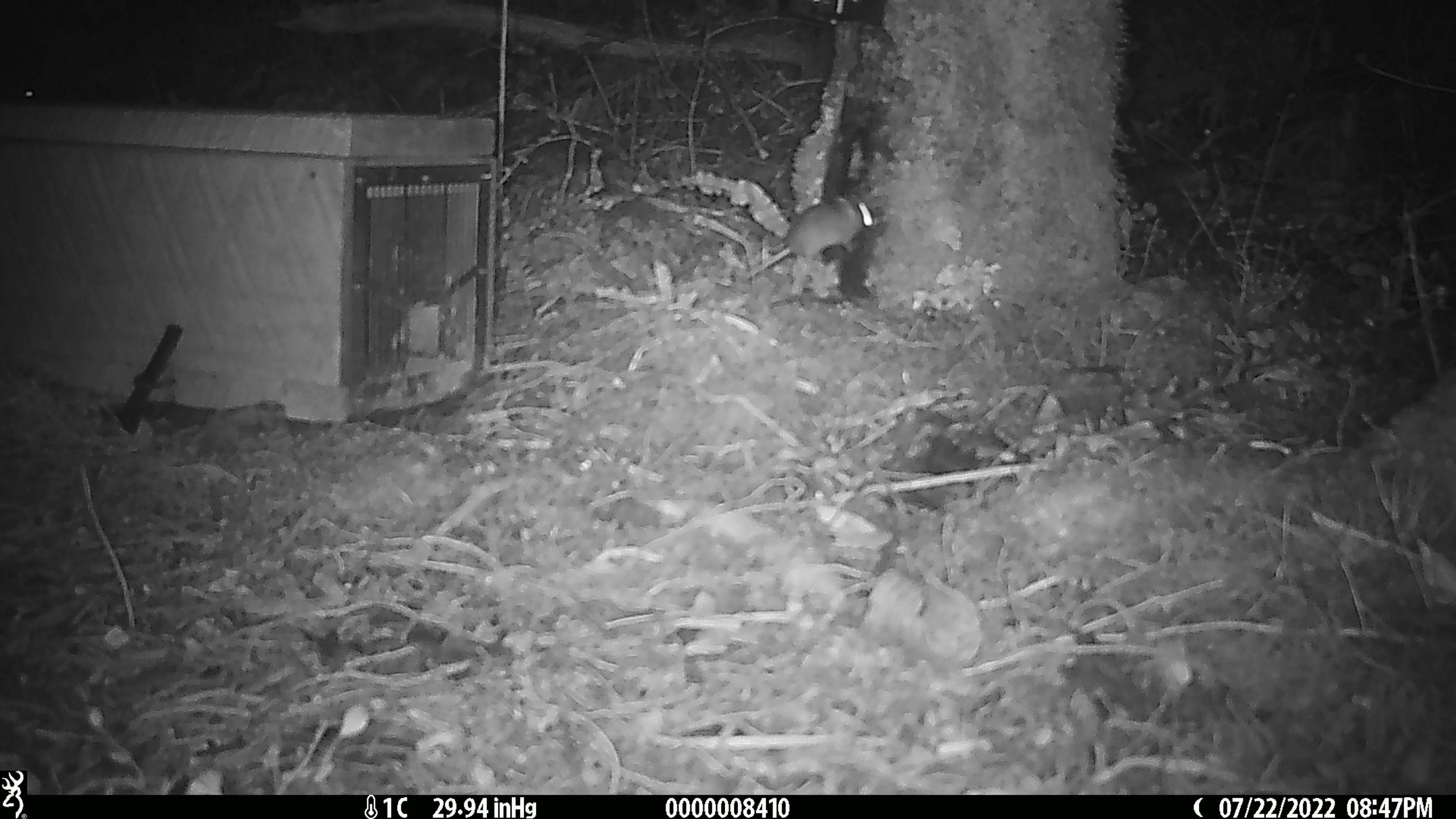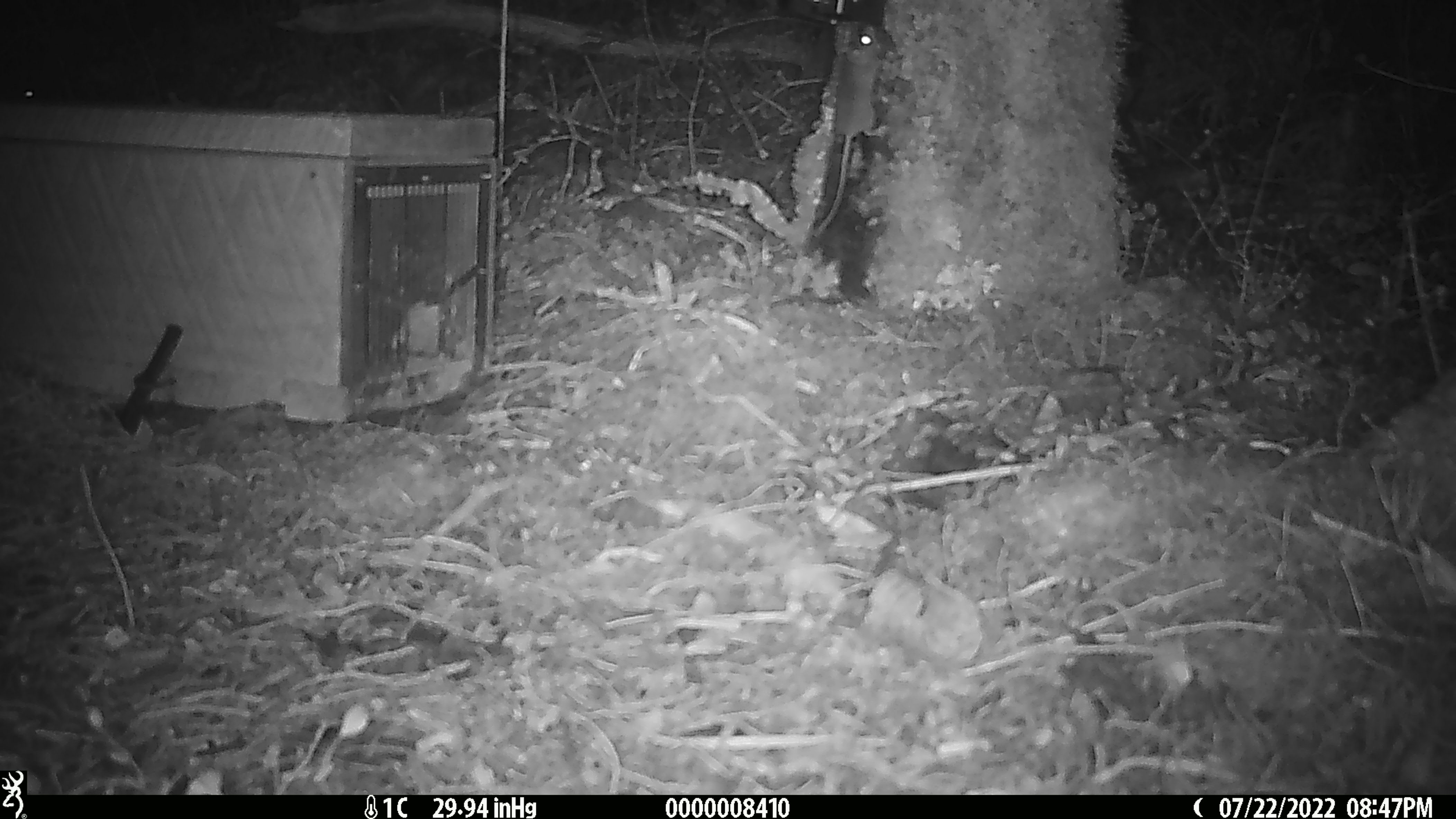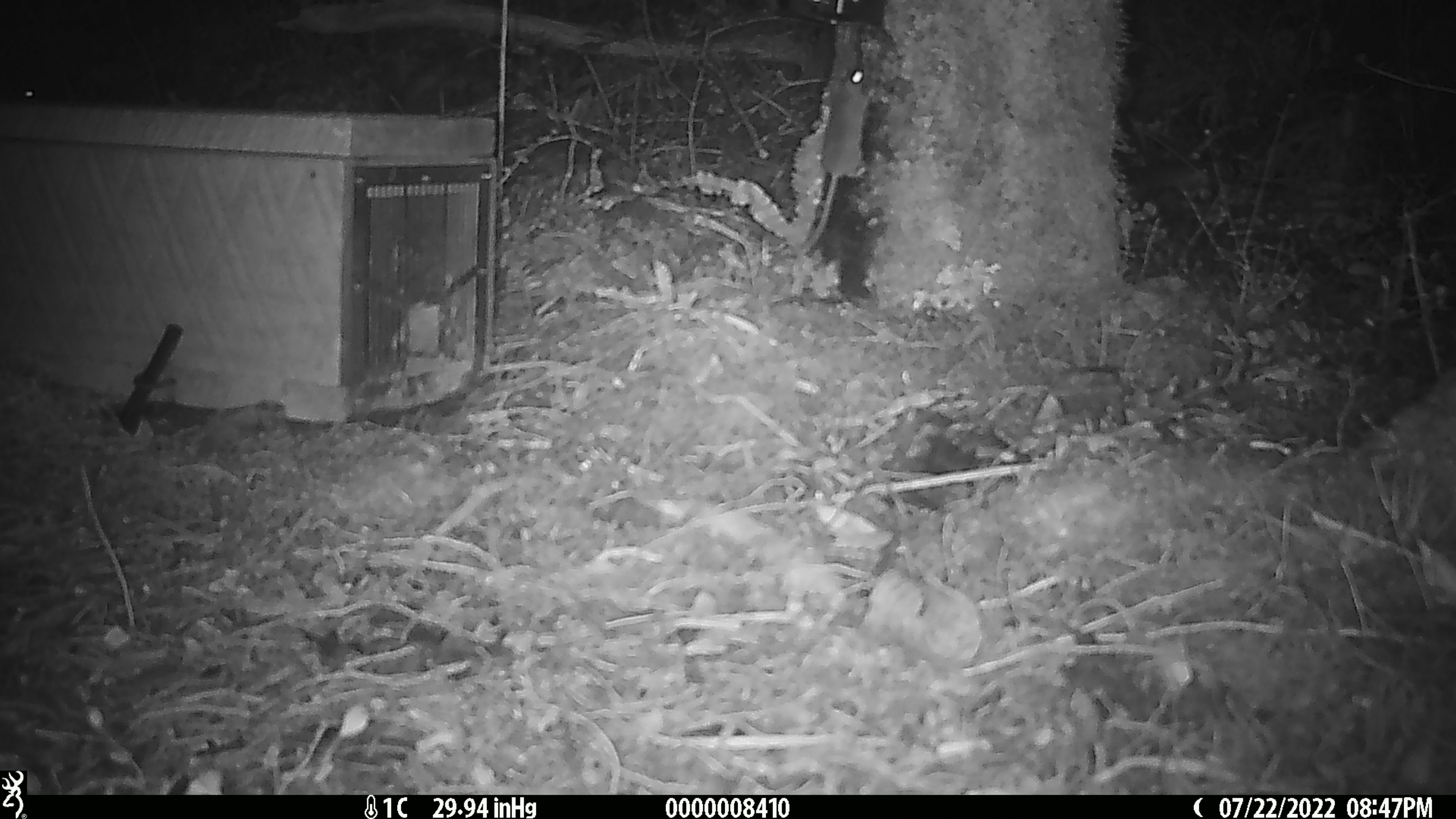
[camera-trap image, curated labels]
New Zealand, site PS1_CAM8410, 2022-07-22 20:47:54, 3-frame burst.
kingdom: Animalia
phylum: Chordata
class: Mammalia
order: Rodentia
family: Muridae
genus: Mus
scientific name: Mus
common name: mouse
Mouse (Mus).